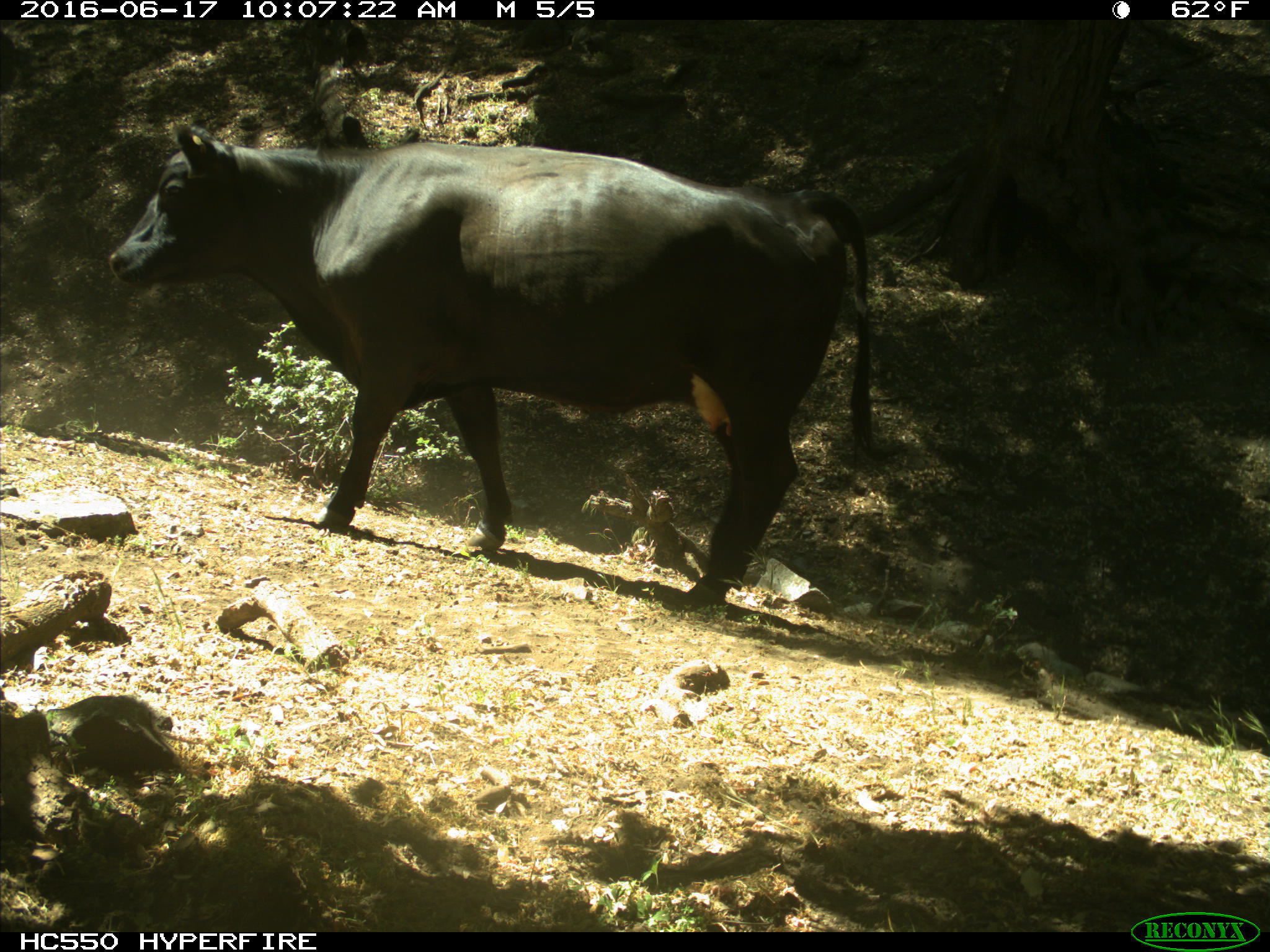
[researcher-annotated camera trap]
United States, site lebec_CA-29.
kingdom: Animalia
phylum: Chordata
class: Mammalia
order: Artiodactyla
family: Bovidae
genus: Bos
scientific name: Bos taurus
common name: domestic cow